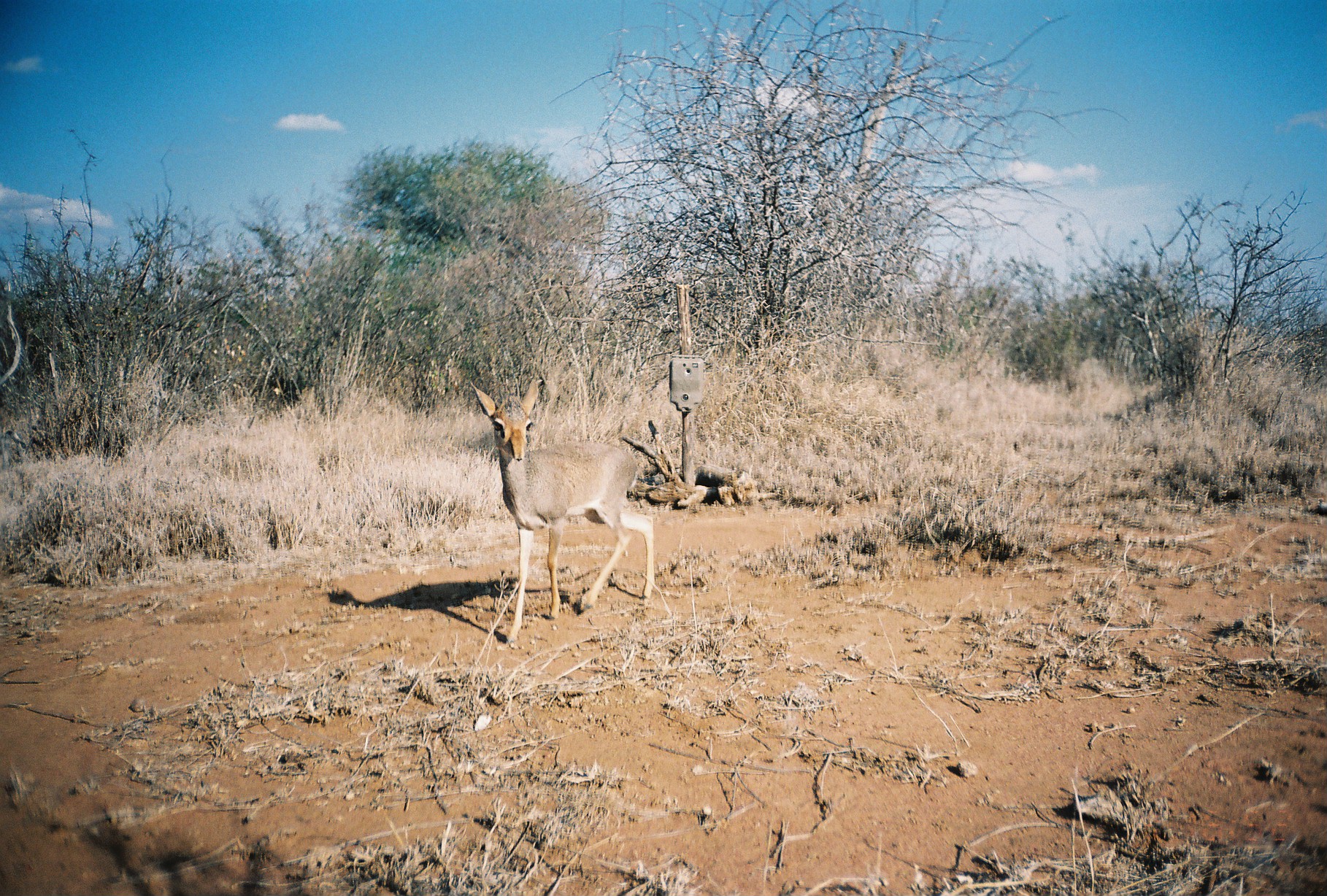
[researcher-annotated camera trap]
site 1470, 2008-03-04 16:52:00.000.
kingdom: Animalia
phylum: Chordata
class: Mammalia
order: Artiodactyla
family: Bovidae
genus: Madoqua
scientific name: Madoqua guentheri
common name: günther's dik-dik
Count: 1.